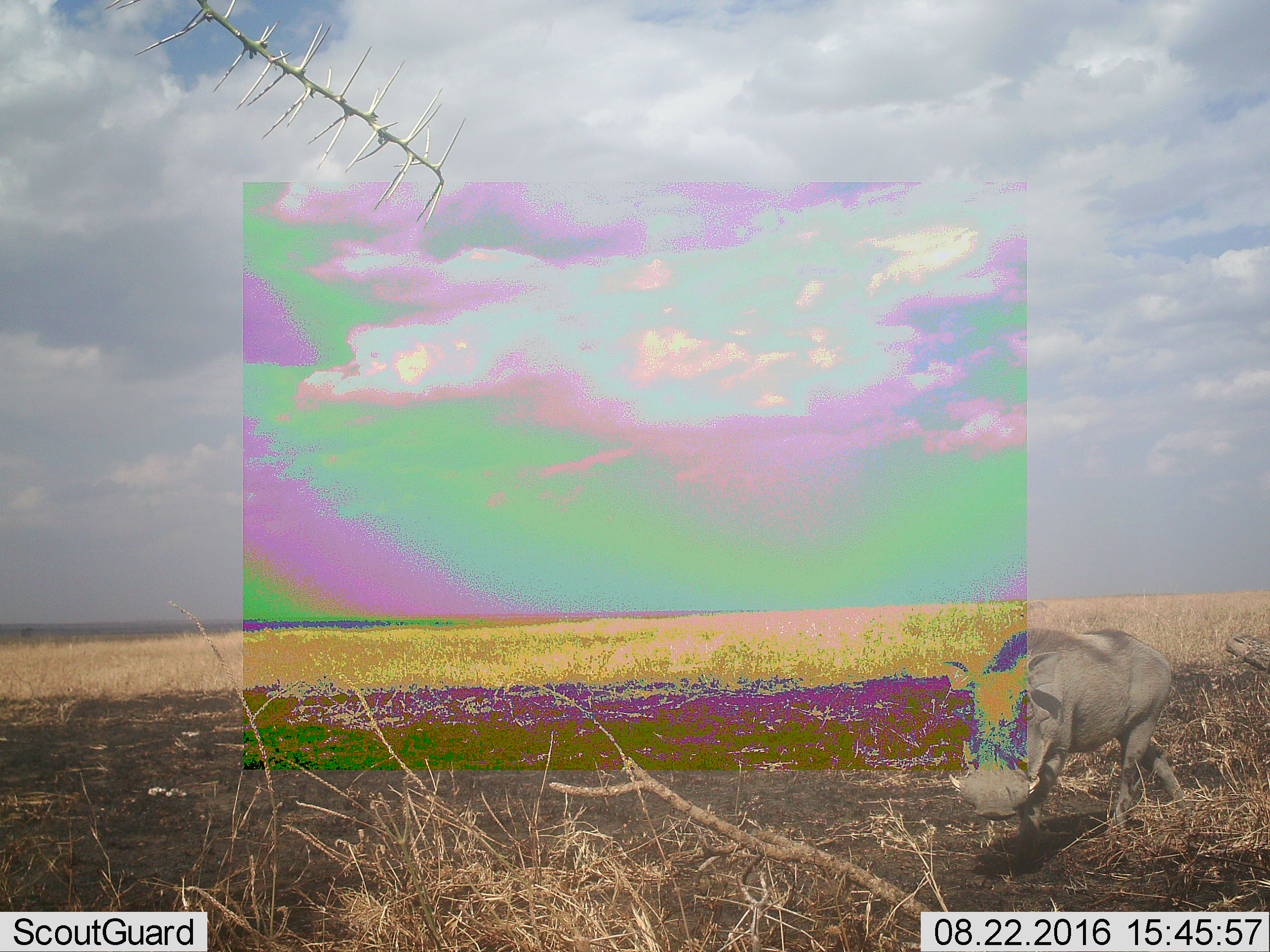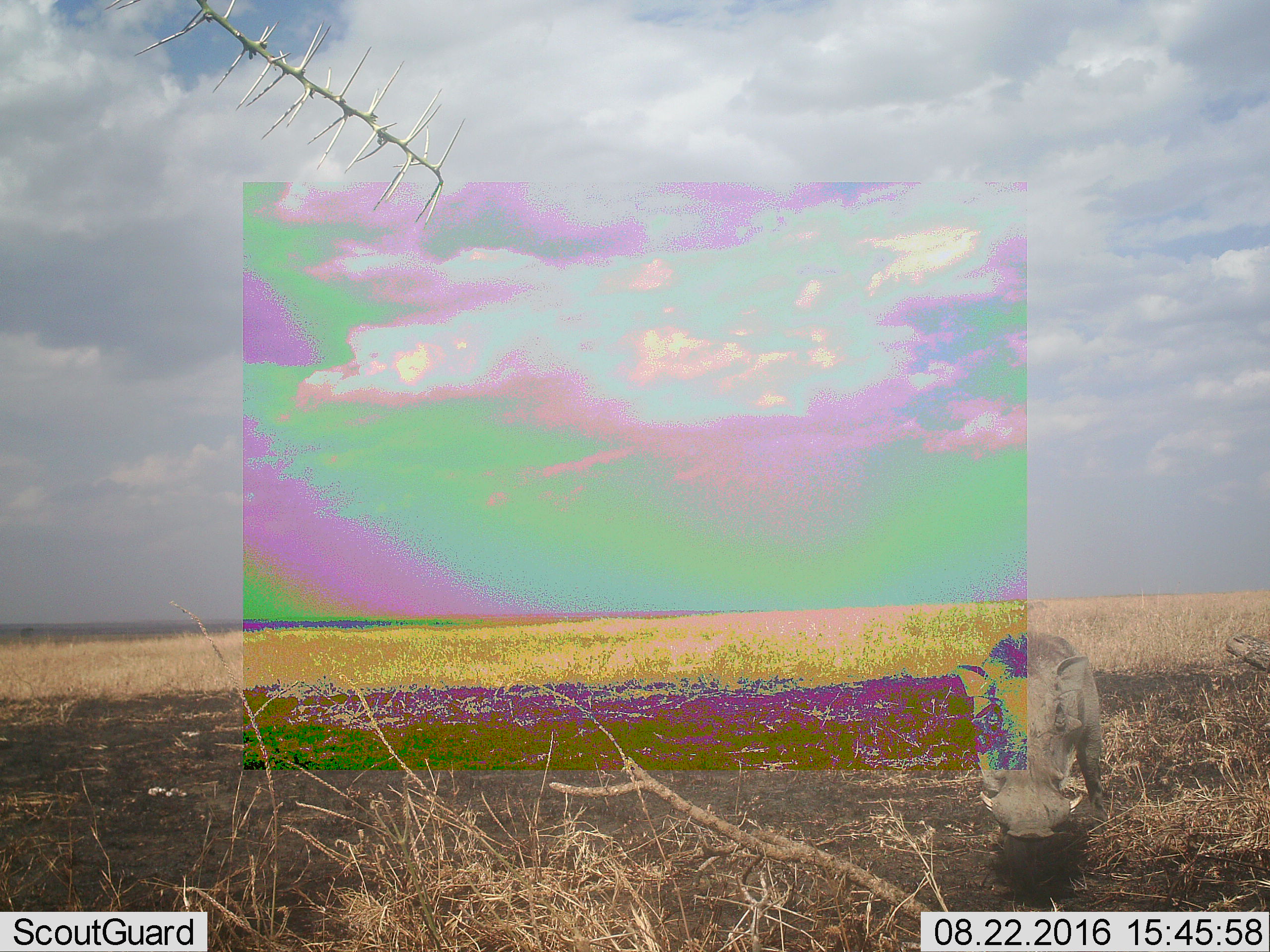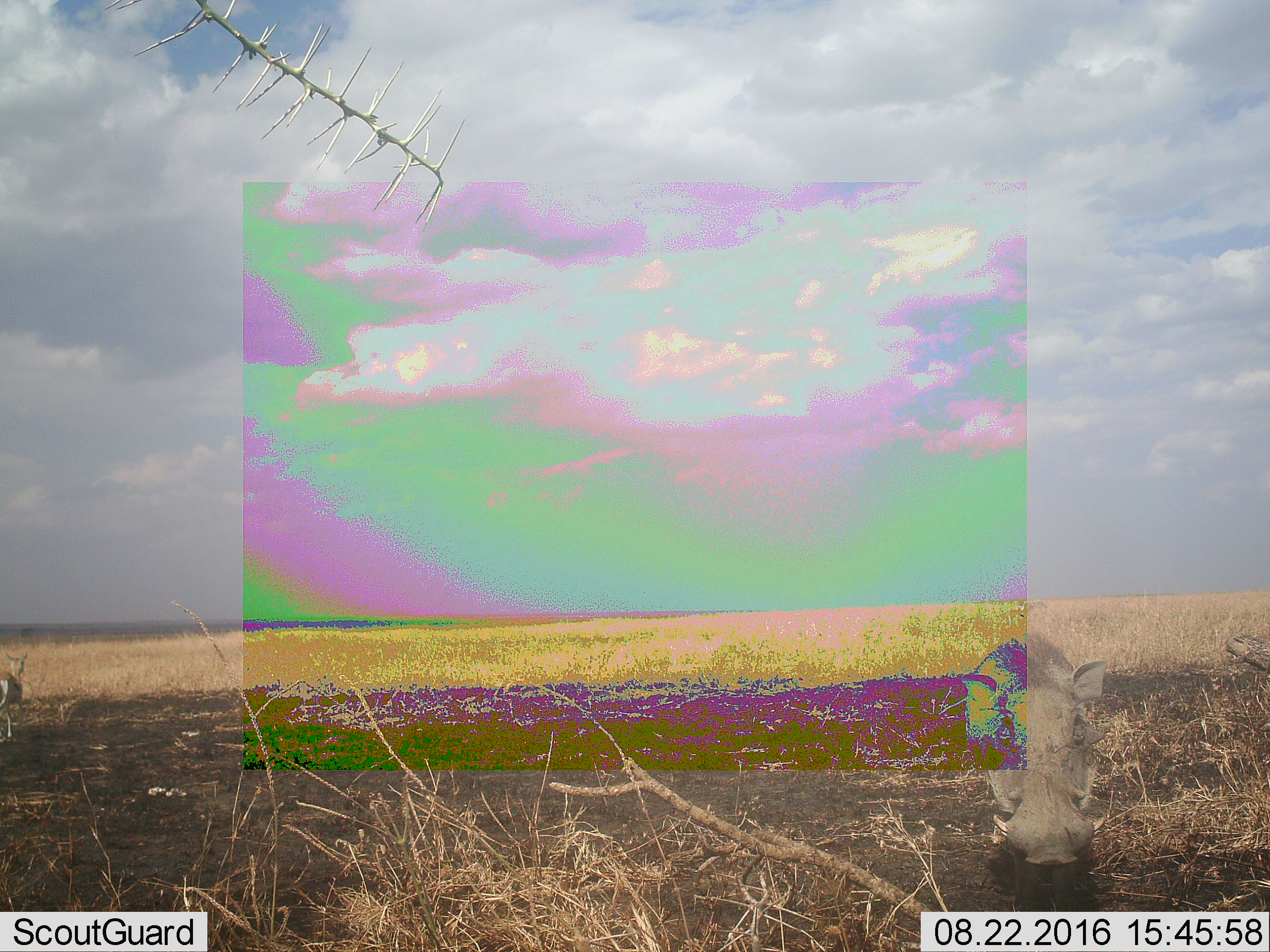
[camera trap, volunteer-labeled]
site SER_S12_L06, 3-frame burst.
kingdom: Animalia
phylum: Chordata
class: Mammalia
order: Artiodactyla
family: Bovidae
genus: Eudorcas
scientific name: Eudorcas thomsonii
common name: thomson's gazelle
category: gazellethomsons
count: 1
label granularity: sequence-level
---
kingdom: Animalia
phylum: Chordata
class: Mammalia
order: Artiodactyla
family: Suidae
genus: Phacochoerus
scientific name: Phacochoerus africanus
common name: warthog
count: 1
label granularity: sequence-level